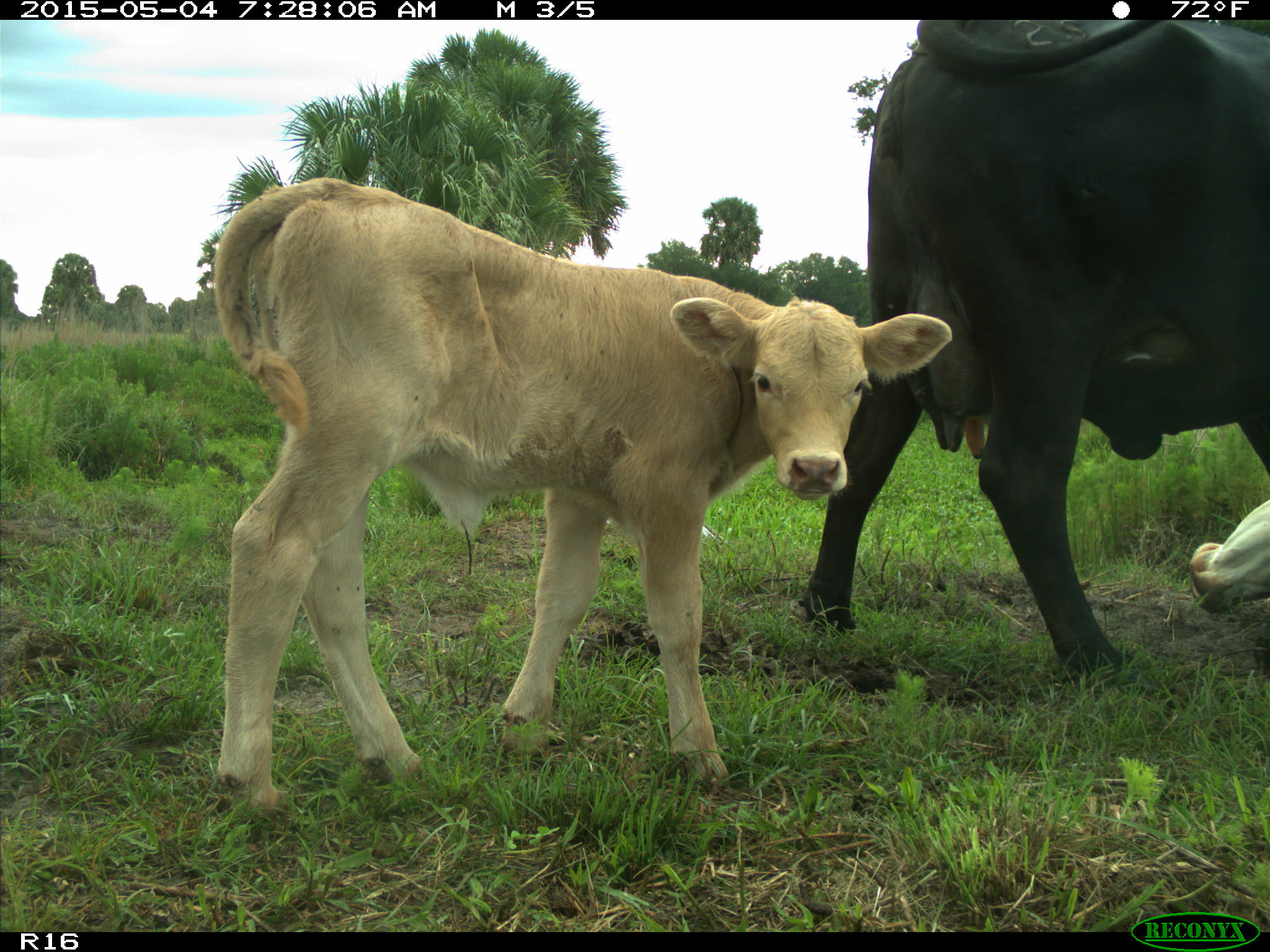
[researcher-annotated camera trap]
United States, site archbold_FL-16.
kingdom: Animalia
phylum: Chordata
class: Mammalia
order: Artiodactyla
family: Bovidae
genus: Bos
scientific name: Bos taurus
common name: domestic cow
Bos taurus (domestic cow).